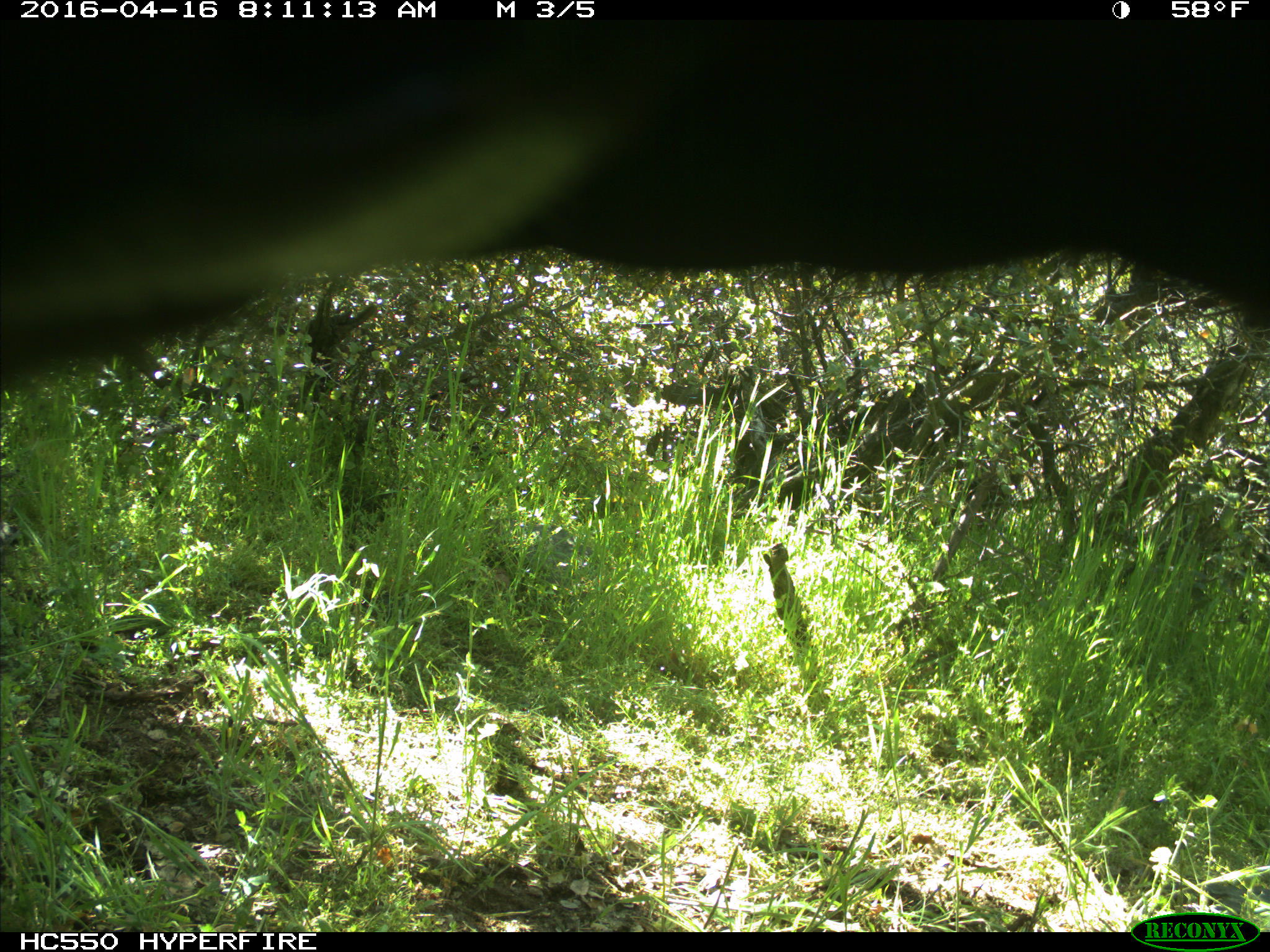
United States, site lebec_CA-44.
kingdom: Animalia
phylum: Chordata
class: Mammalia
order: Artiodactyla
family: Bovidae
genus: Bos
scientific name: Bos taurus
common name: domestic cow